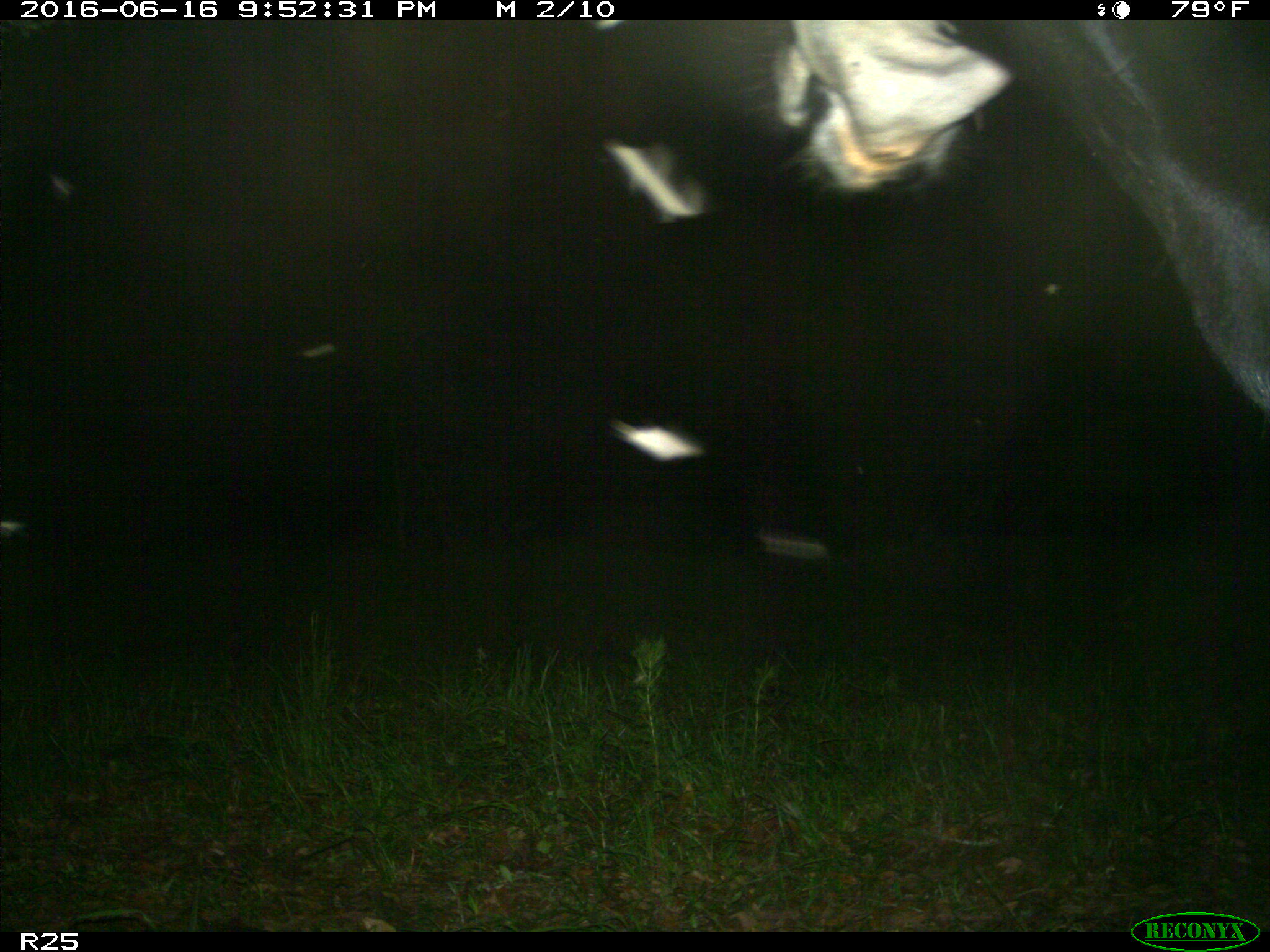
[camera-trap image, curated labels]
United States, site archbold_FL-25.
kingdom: Animalia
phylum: Chordata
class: Mammalia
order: Artiodactyla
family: Bovidae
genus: Bos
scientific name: Bos taurus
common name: domestic cow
Bos taurus (domestic cow).